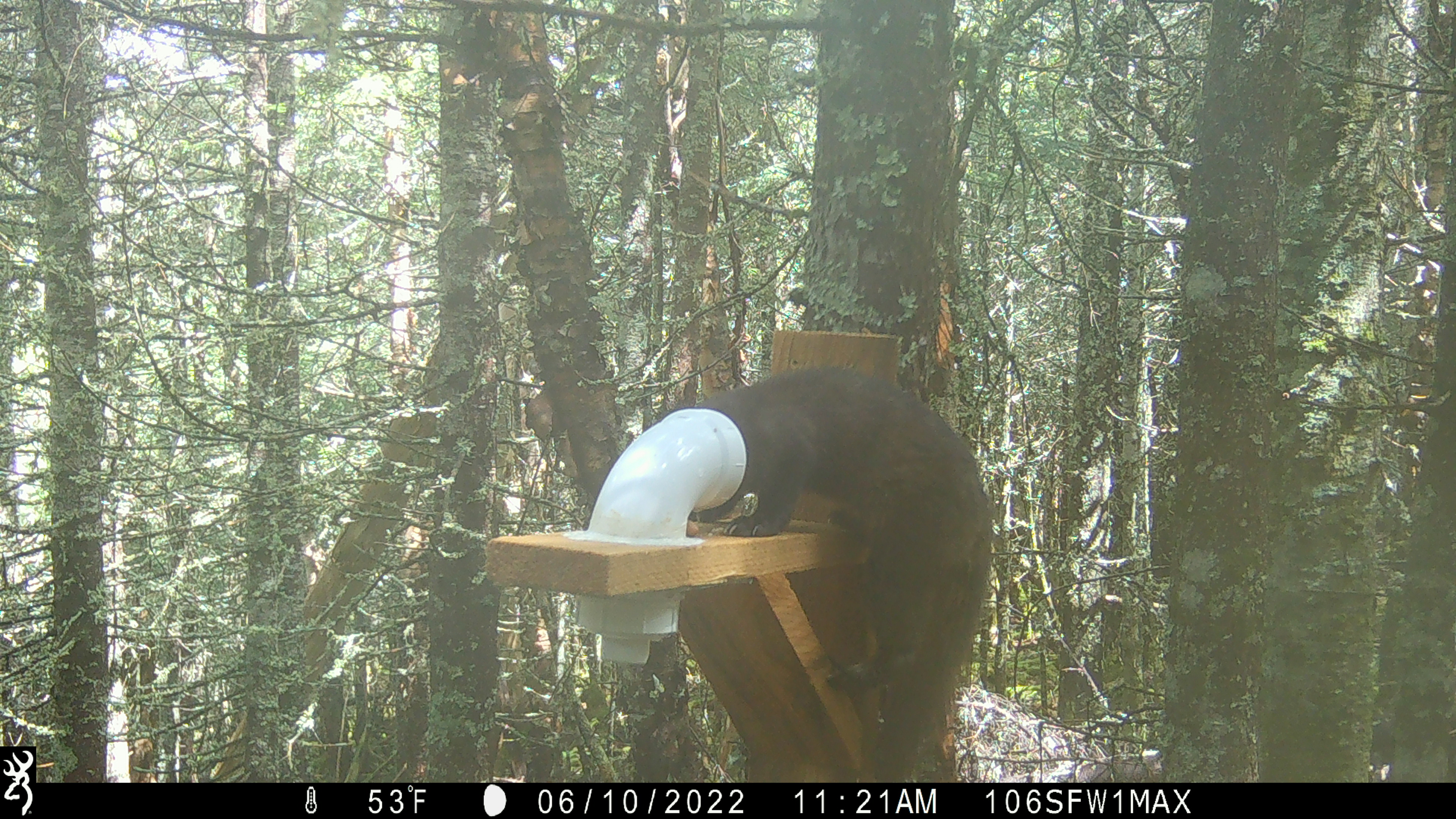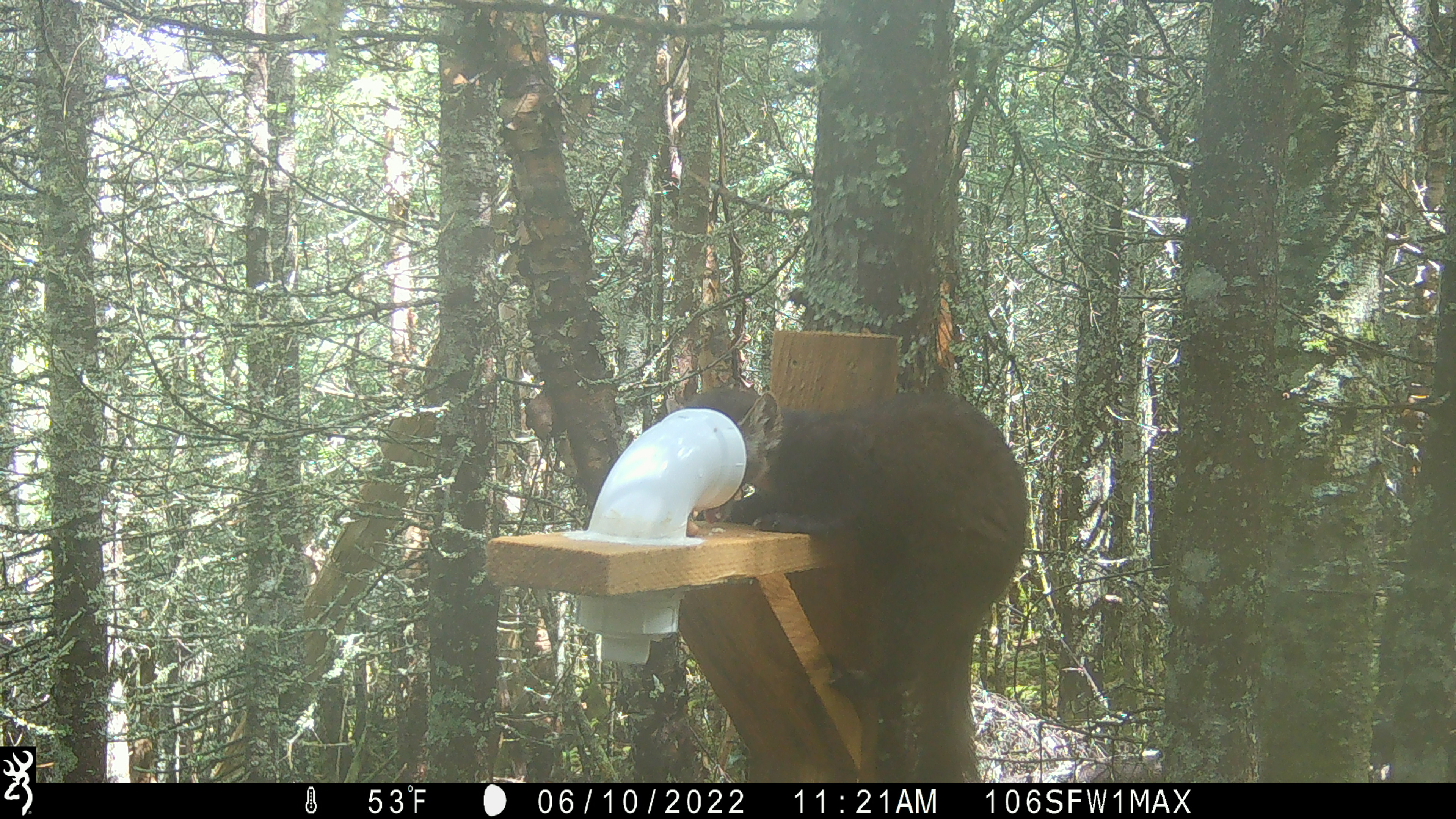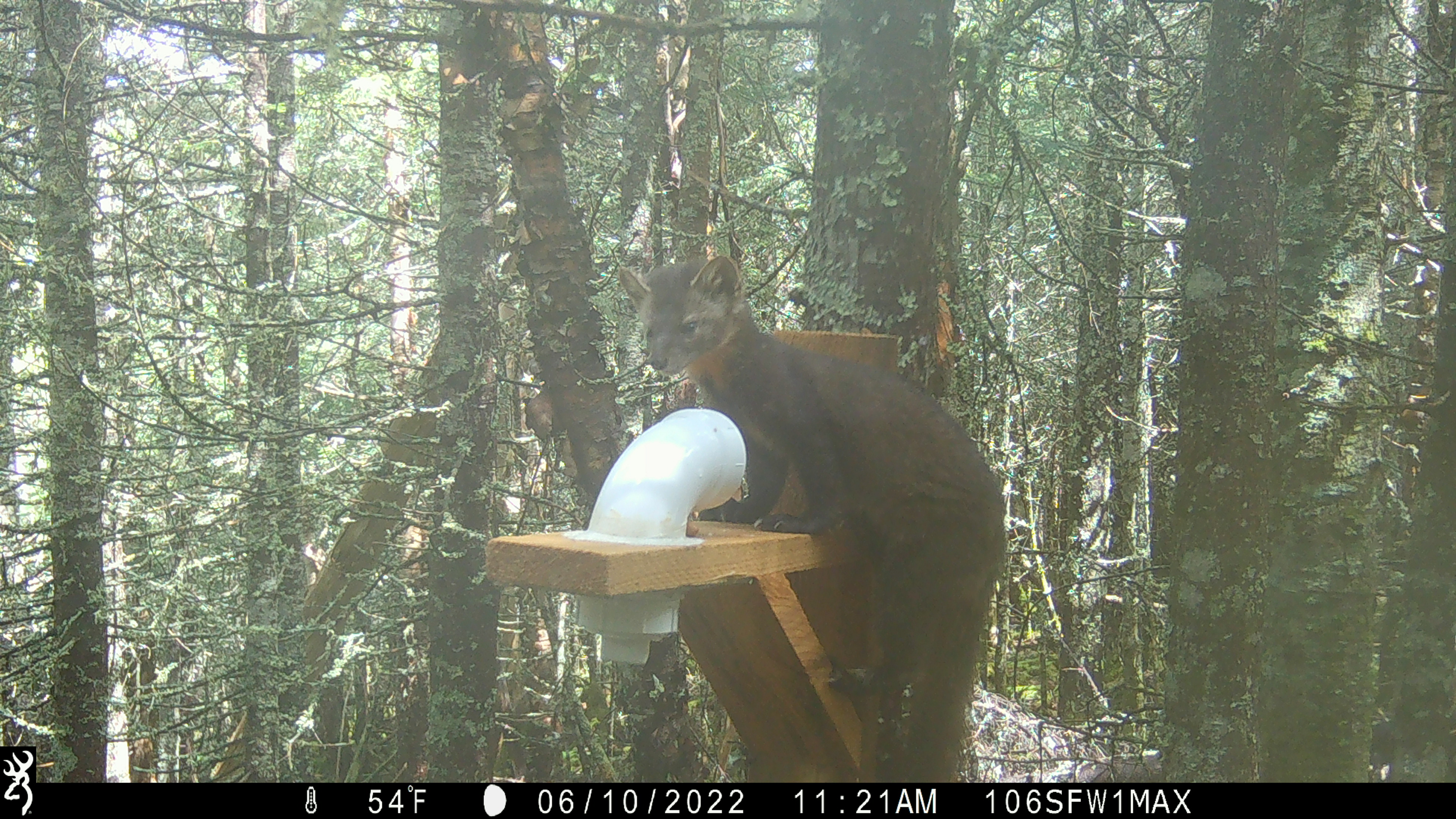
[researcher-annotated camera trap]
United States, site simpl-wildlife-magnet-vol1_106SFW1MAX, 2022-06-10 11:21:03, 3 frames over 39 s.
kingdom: Animalia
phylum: Chordata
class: Mammalia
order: Carnivora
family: Mustelidae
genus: Martes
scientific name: Martes americana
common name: american marten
American marten (Martes americana).